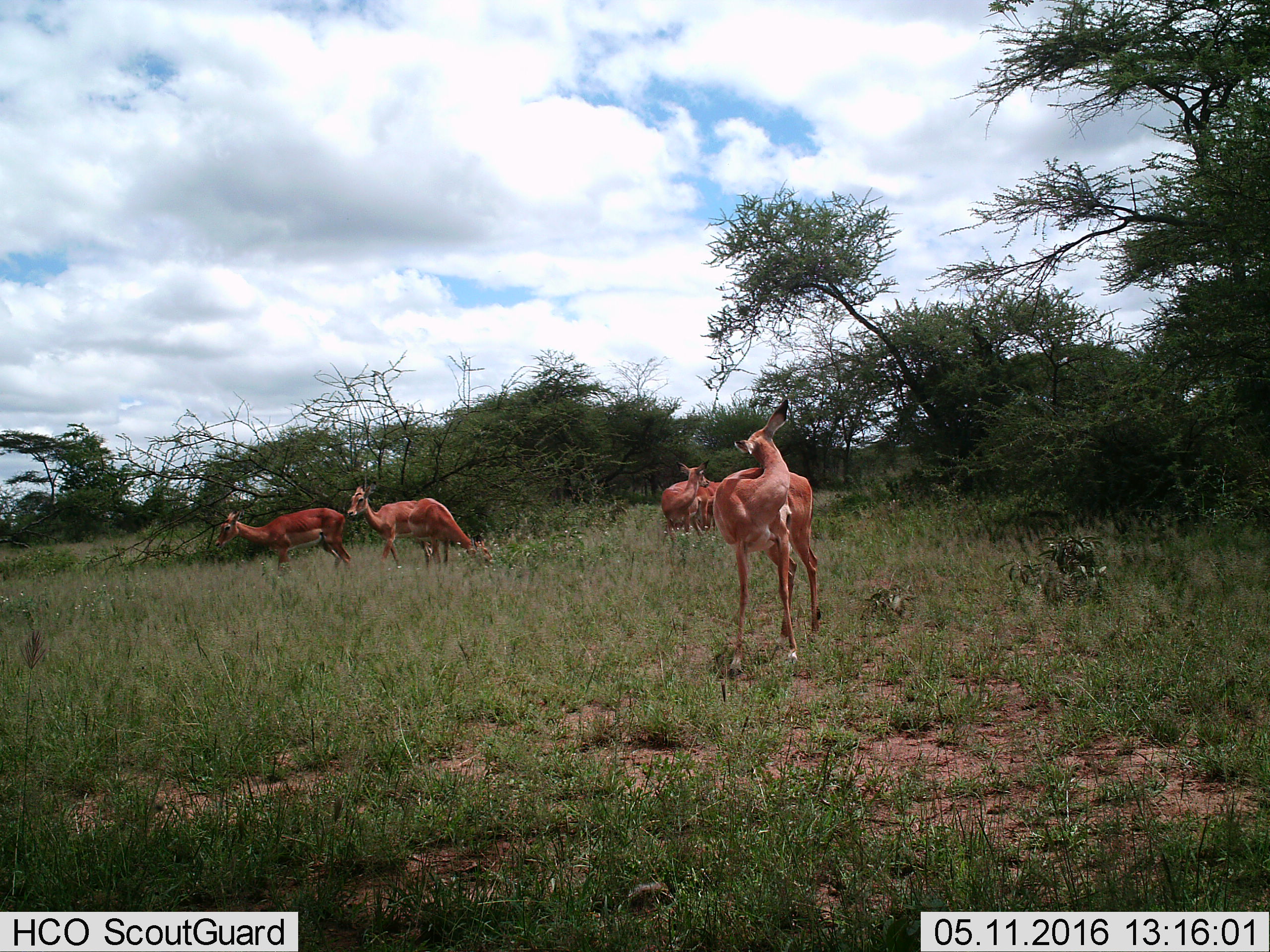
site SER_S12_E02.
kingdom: Animalia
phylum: Chordata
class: Mammalia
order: Artiodactyla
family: Bovidae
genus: Aepyceros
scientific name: Aepyceros melampus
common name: impala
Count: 6.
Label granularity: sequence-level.